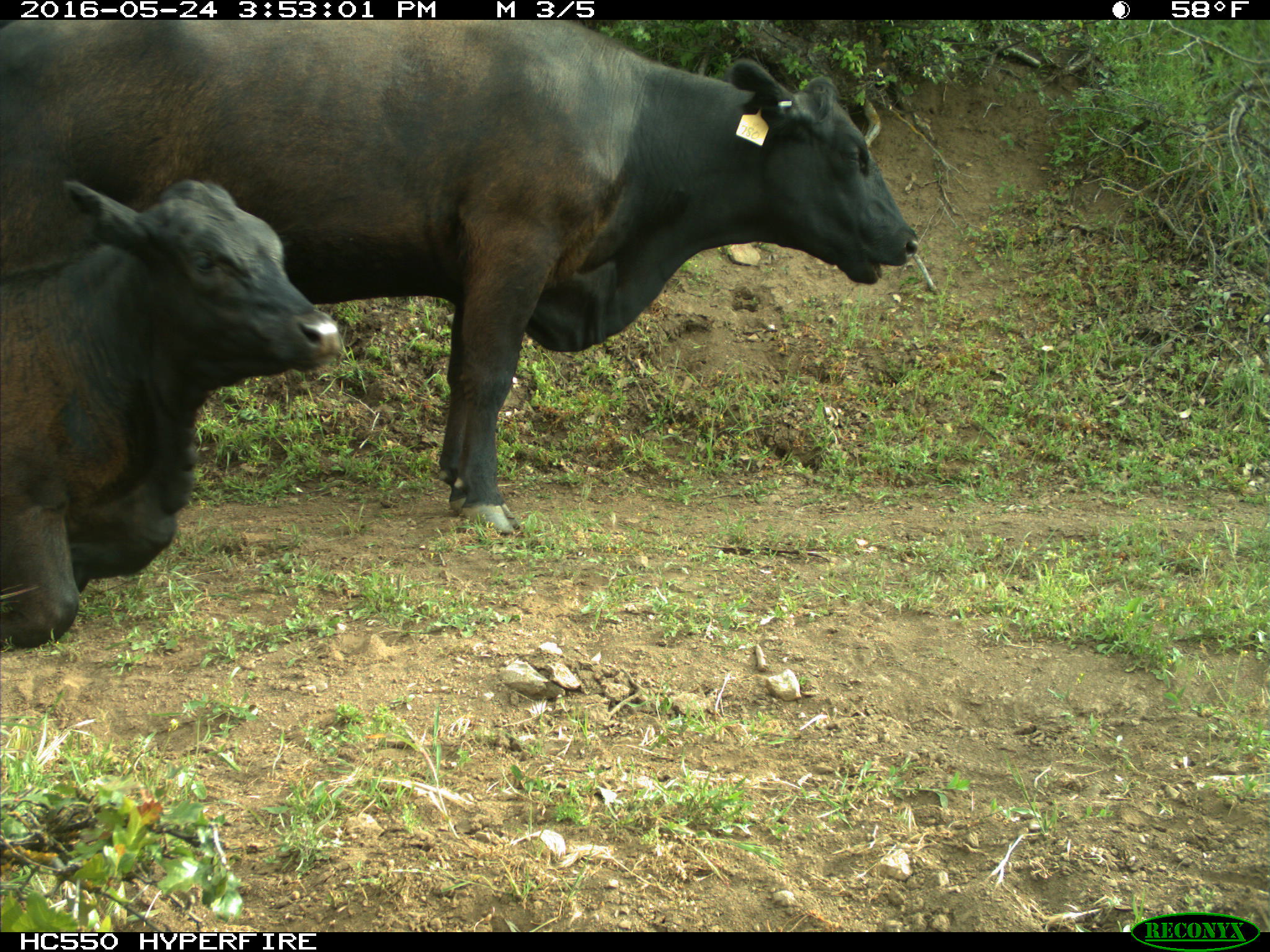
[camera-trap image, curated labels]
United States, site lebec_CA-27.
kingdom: Animalia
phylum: Chordata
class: Mammalia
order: Artiodactyla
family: Bovidae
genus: Bos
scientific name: Bos taurus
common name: domestic cow